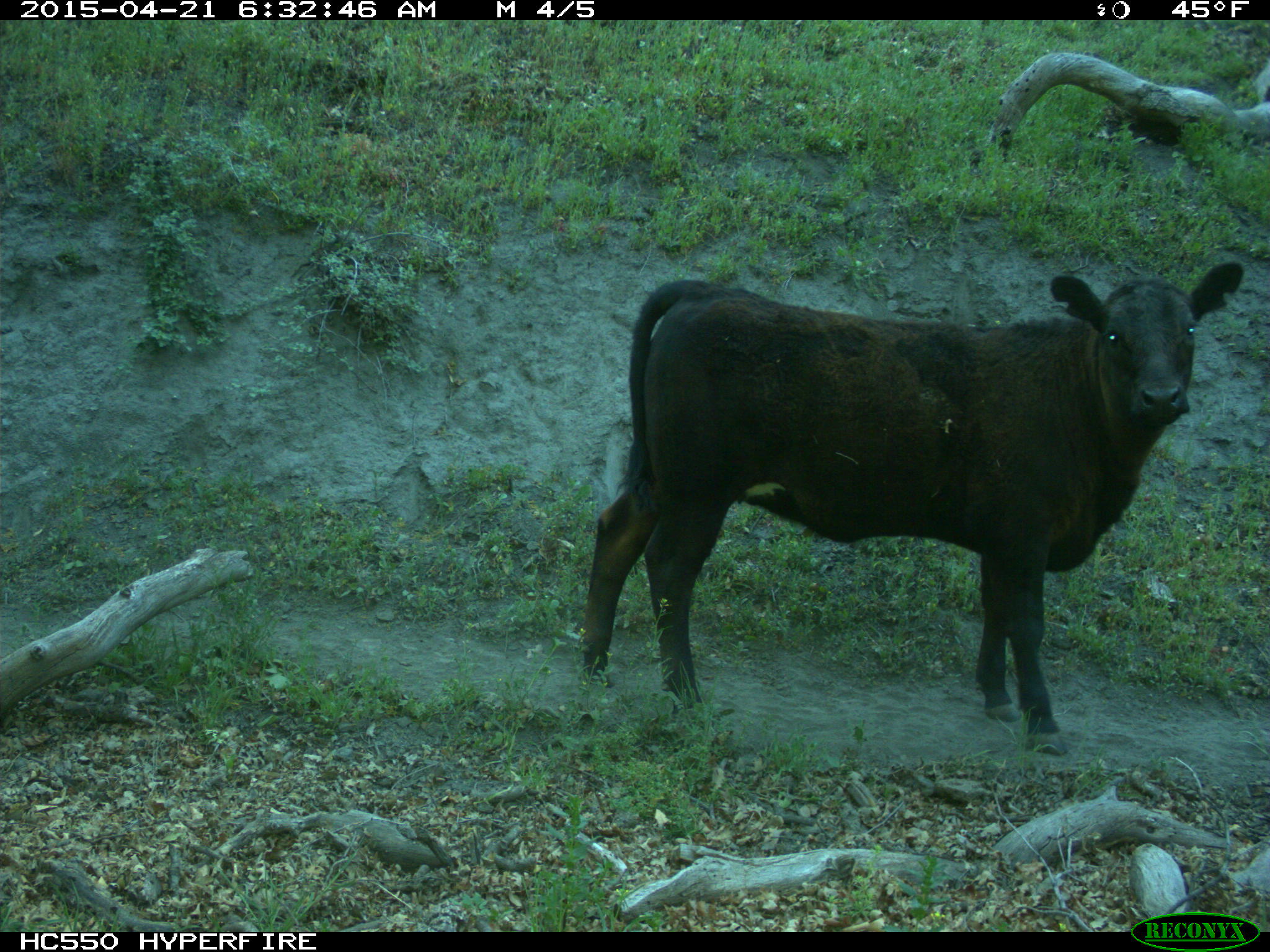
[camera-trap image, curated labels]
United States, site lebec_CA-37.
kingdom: Animalia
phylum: Chordata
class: Mammalia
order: Artiodactyla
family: Bovidae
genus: Bos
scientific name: Bos taurus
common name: domestic cow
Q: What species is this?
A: Bos taurus (domestic cow).